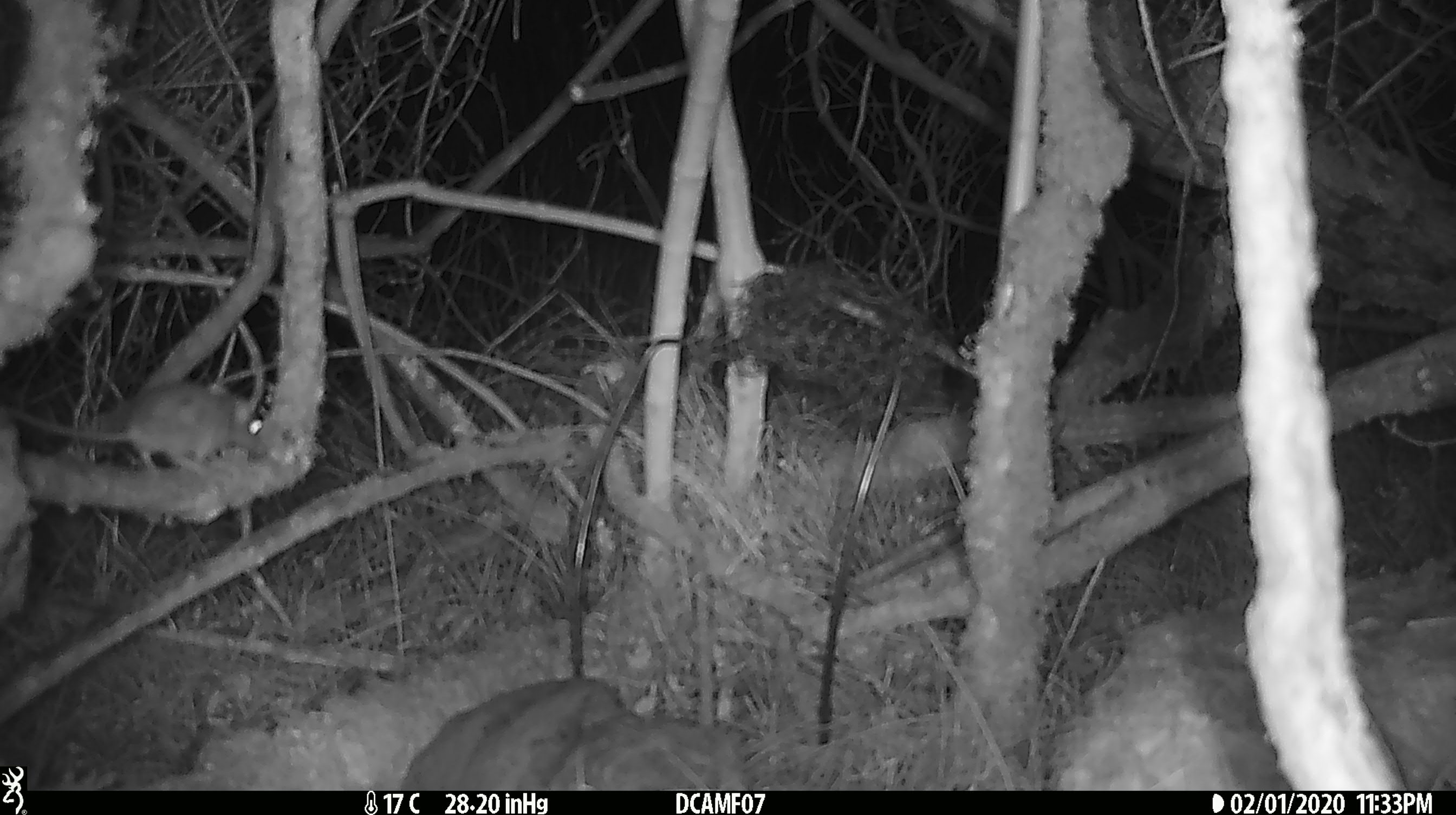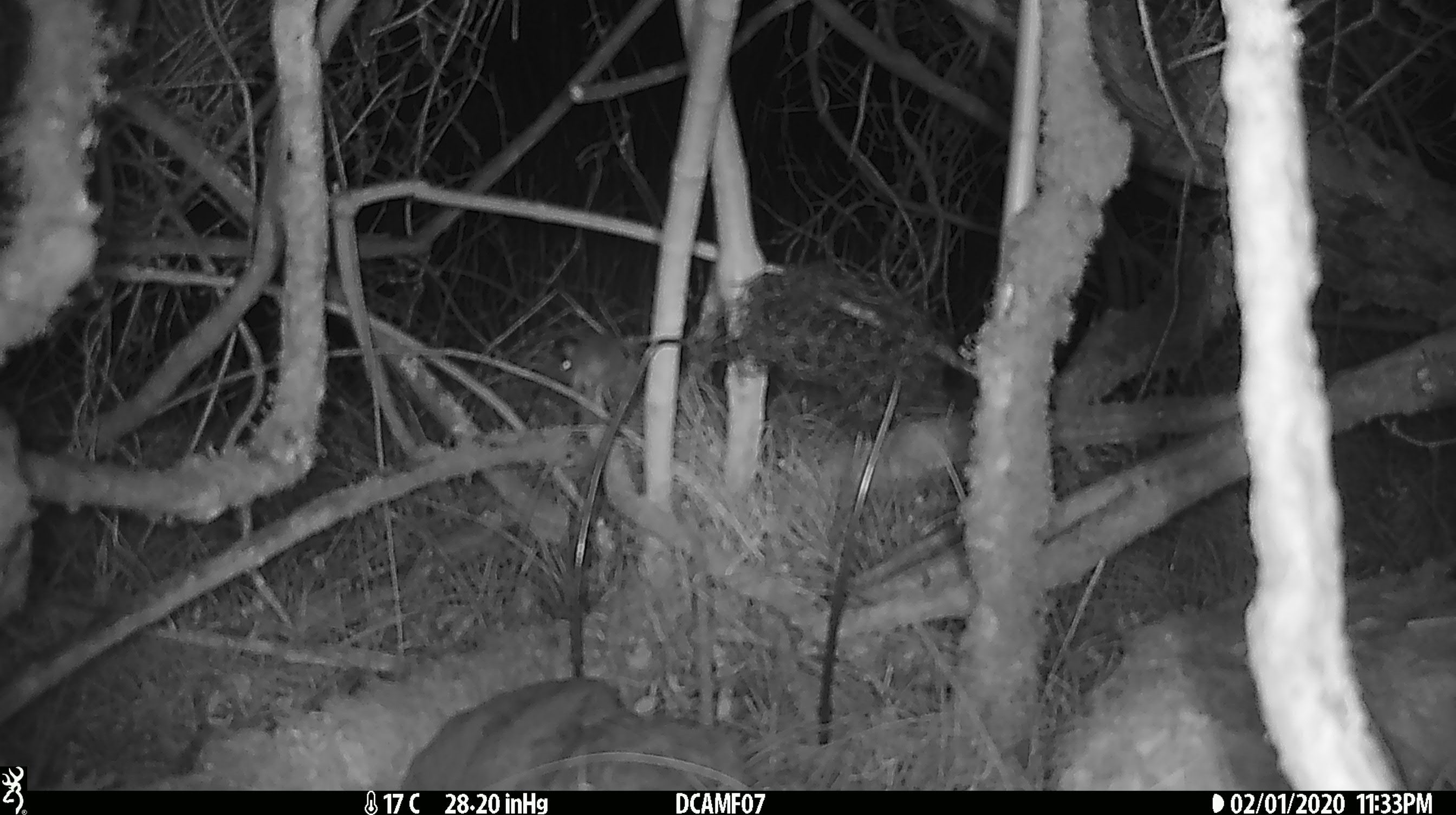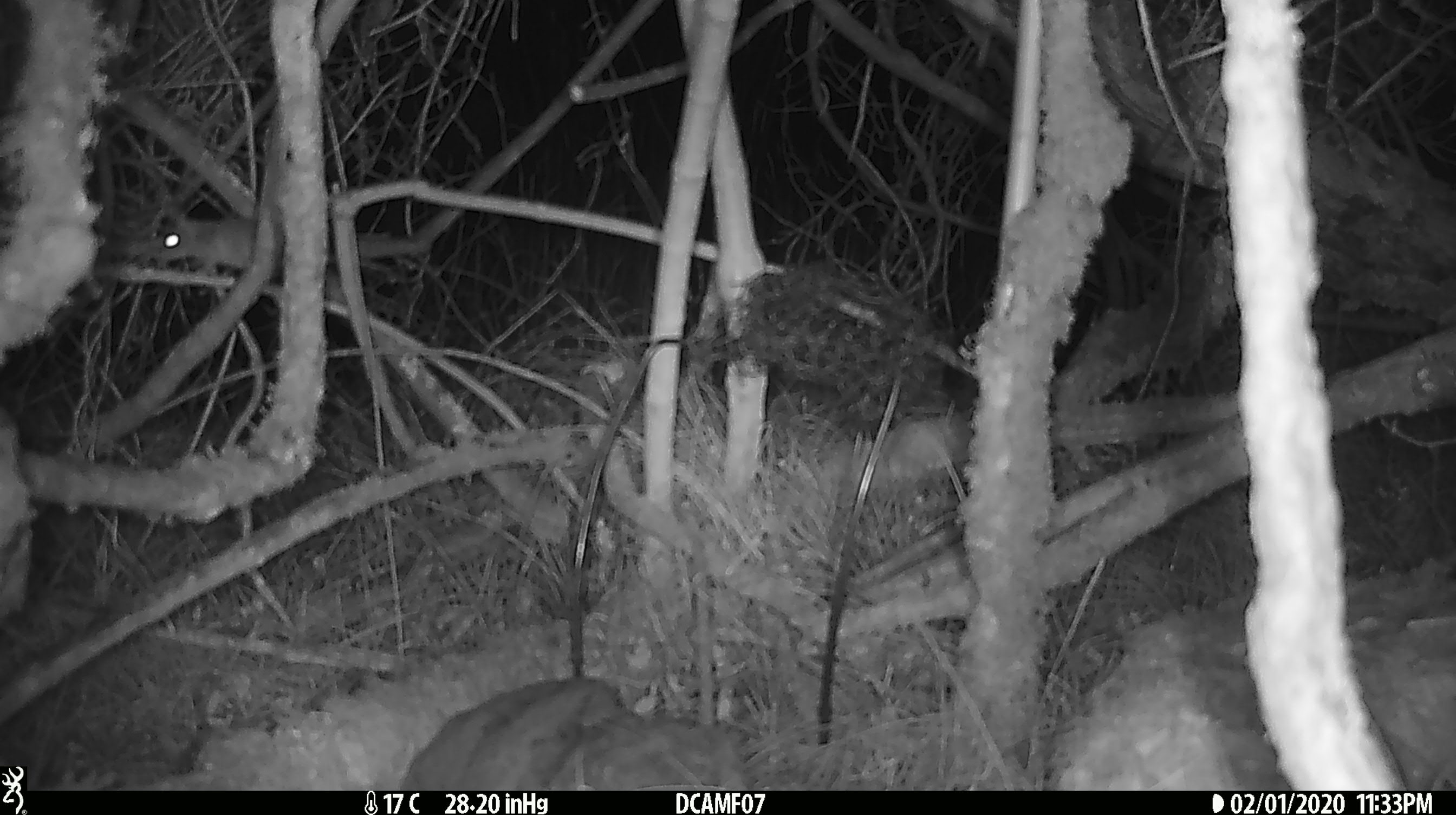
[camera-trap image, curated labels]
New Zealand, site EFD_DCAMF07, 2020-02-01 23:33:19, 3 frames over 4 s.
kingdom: Animalia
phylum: Chordata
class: Mammalia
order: Rodentia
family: Muridae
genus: Mus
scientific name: Mus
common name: mouse